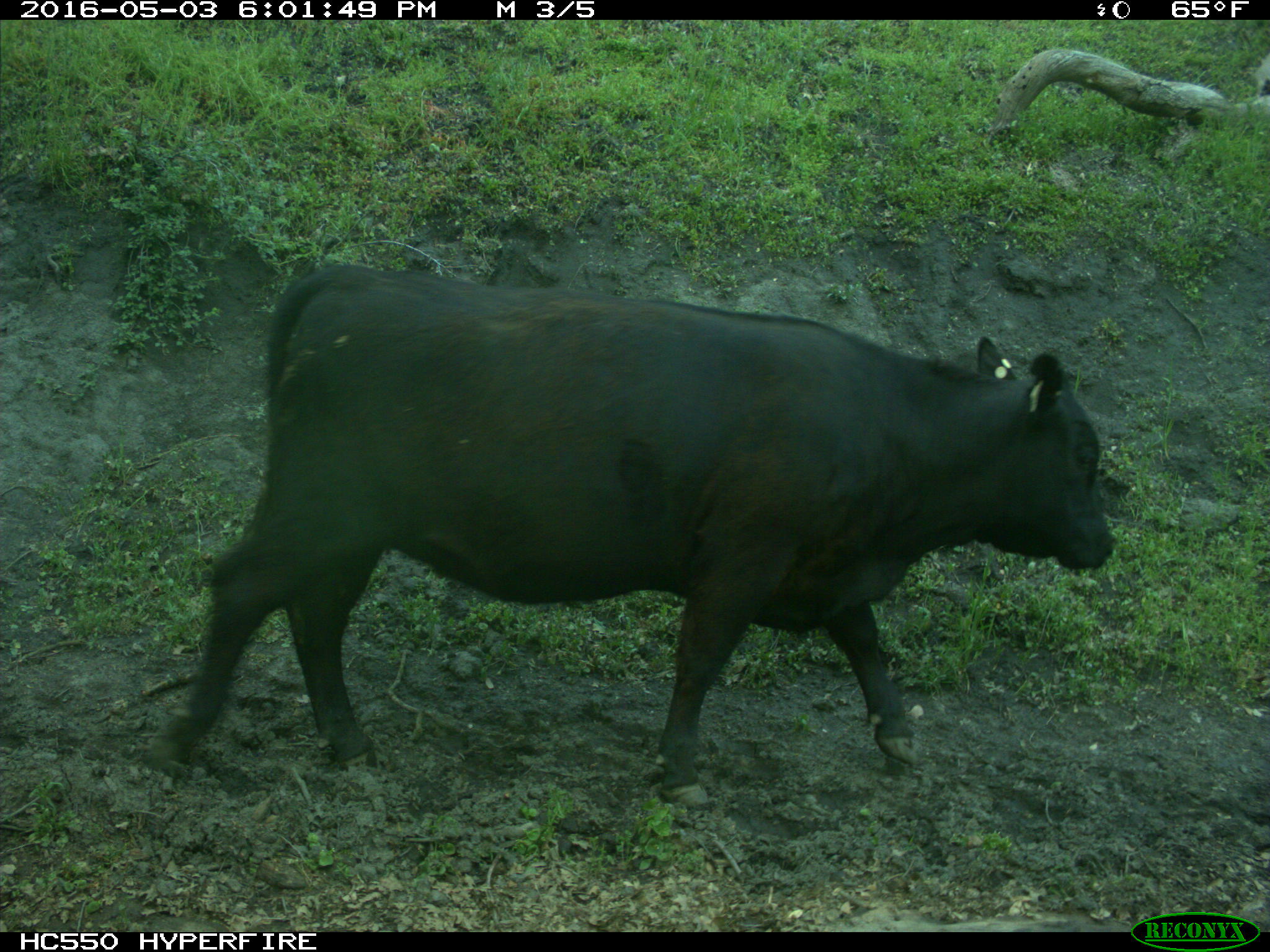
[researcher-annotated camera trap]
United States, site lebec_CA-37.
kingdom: Animalia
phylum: Chordata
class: Mammalia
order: Artiodactyla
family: Bovidae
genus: Bos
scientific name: Bos taurus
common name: domestic cow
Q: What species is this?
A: Bos taurus (domestic cow).